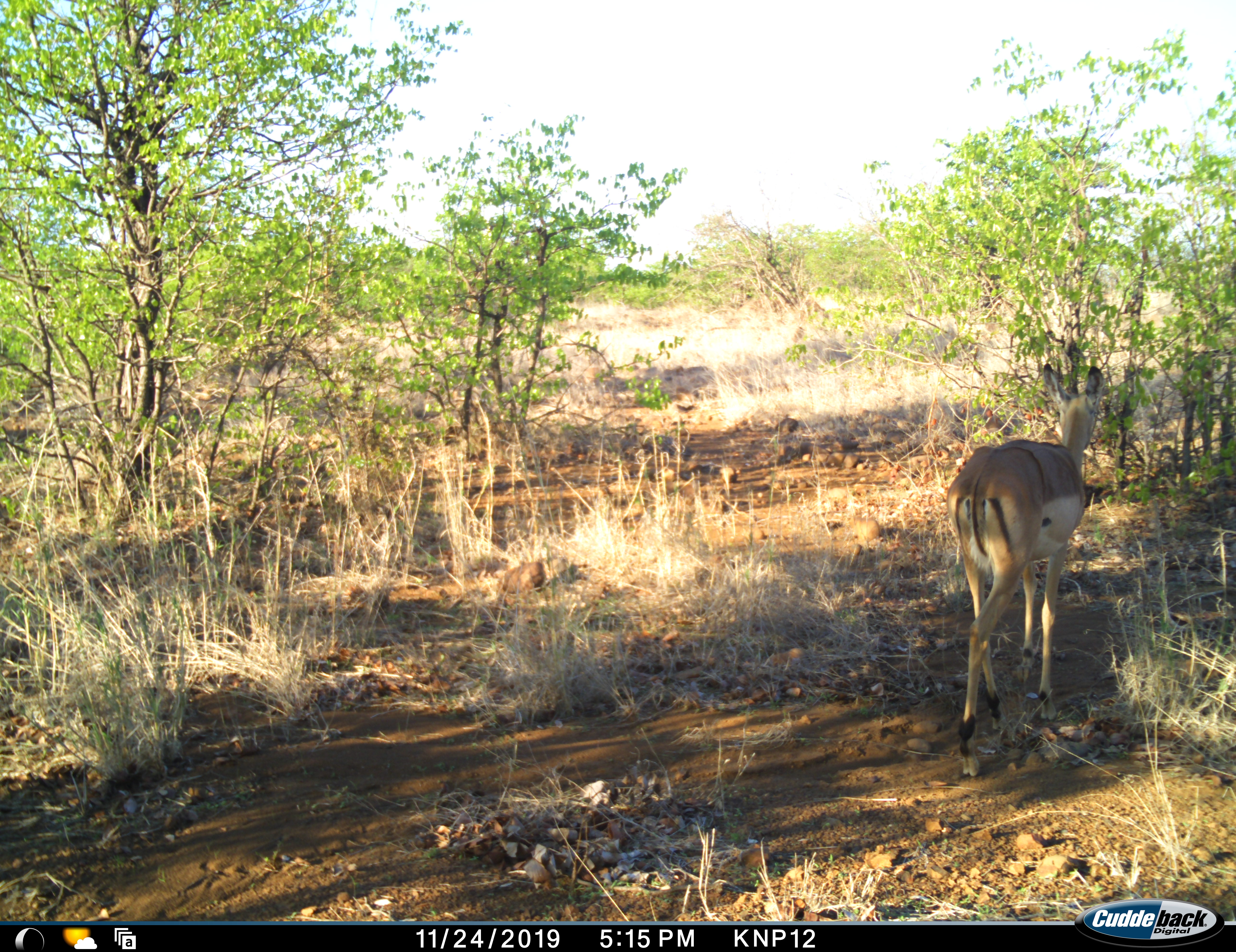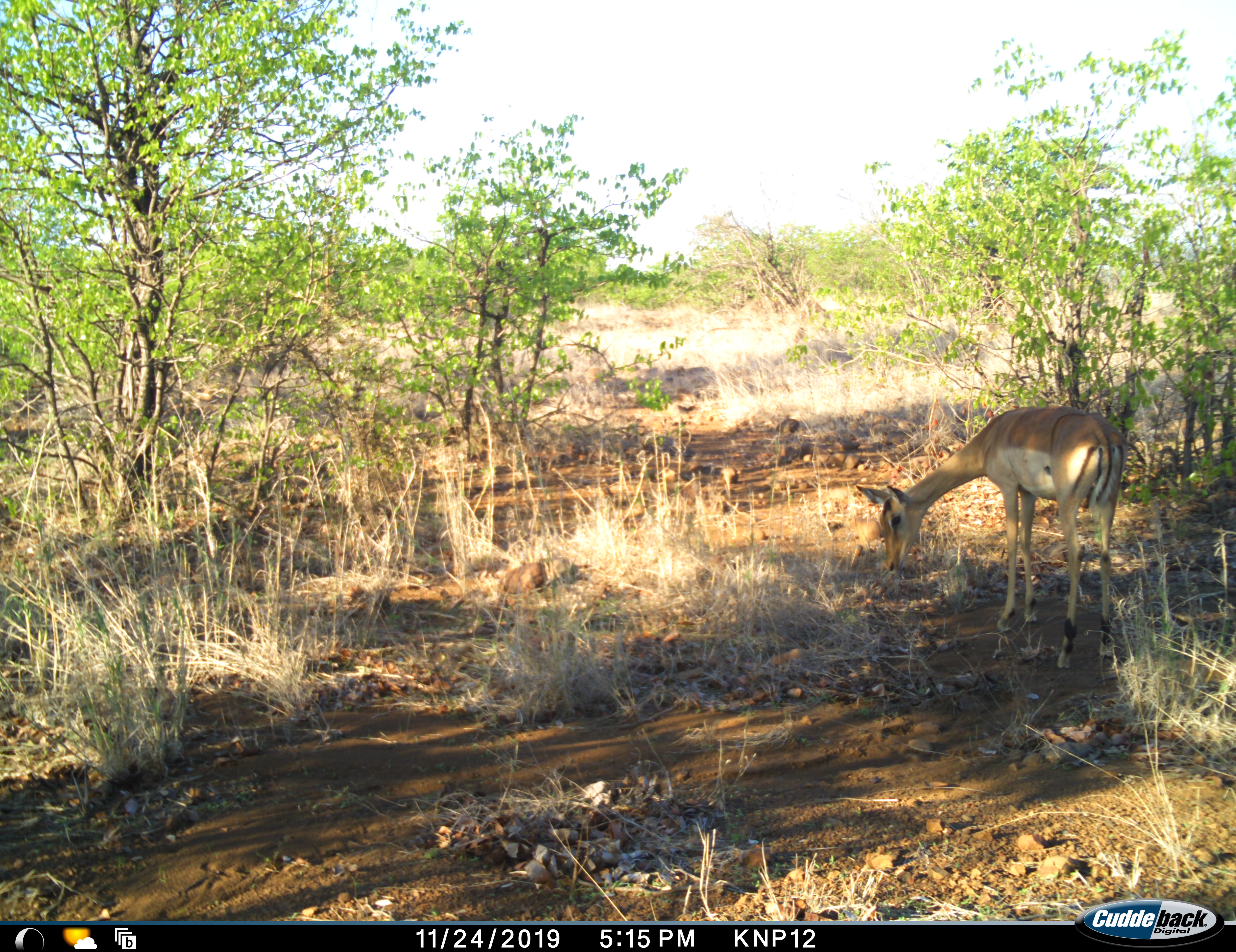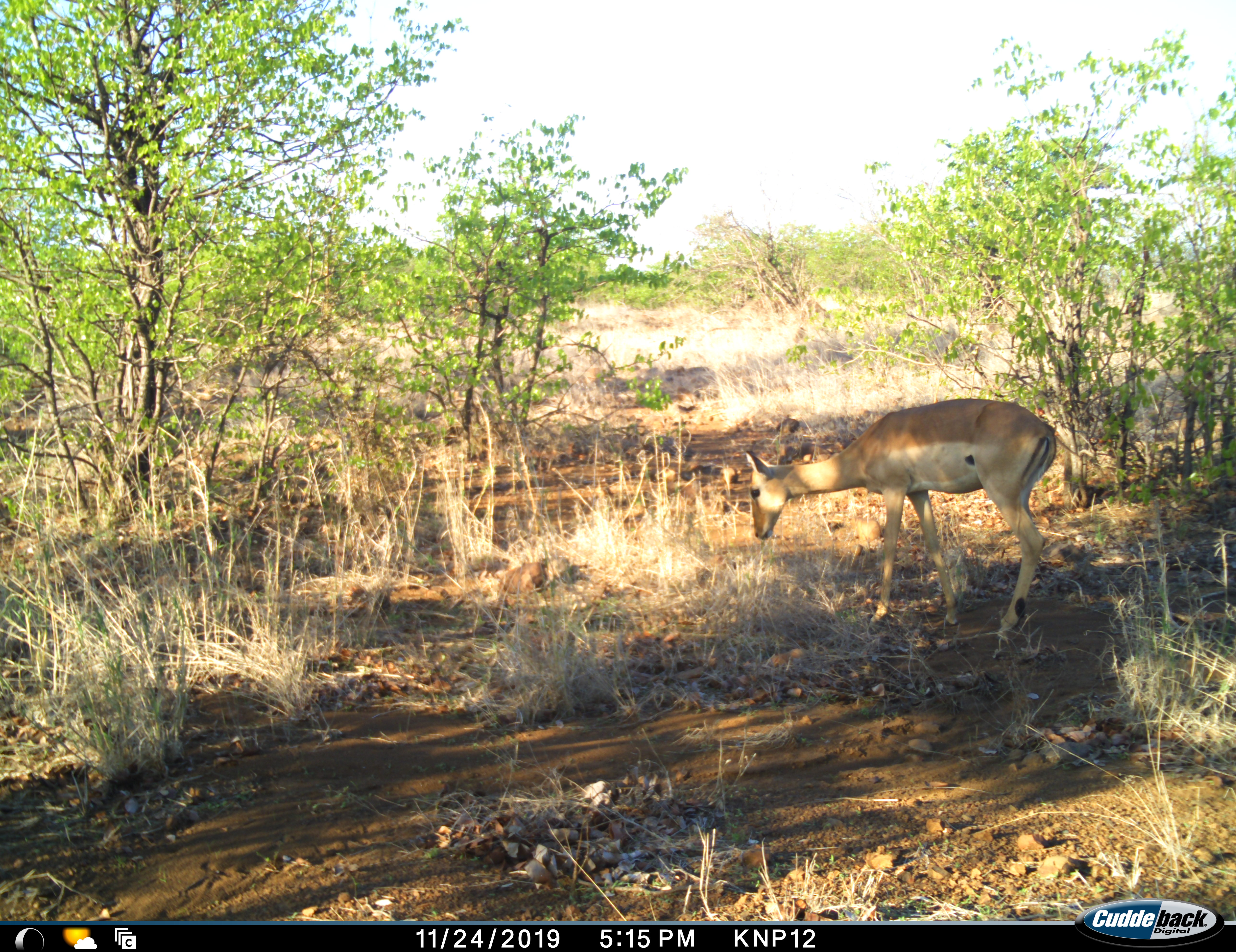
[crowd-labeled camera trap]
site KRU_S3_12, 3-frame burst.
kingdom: Animalia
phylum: Chordata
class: Mammalia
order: Artiodactyla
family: Bovidae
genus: Aepyceros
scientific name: Aepyceros melampus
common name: impala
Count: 1.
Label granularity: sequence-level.